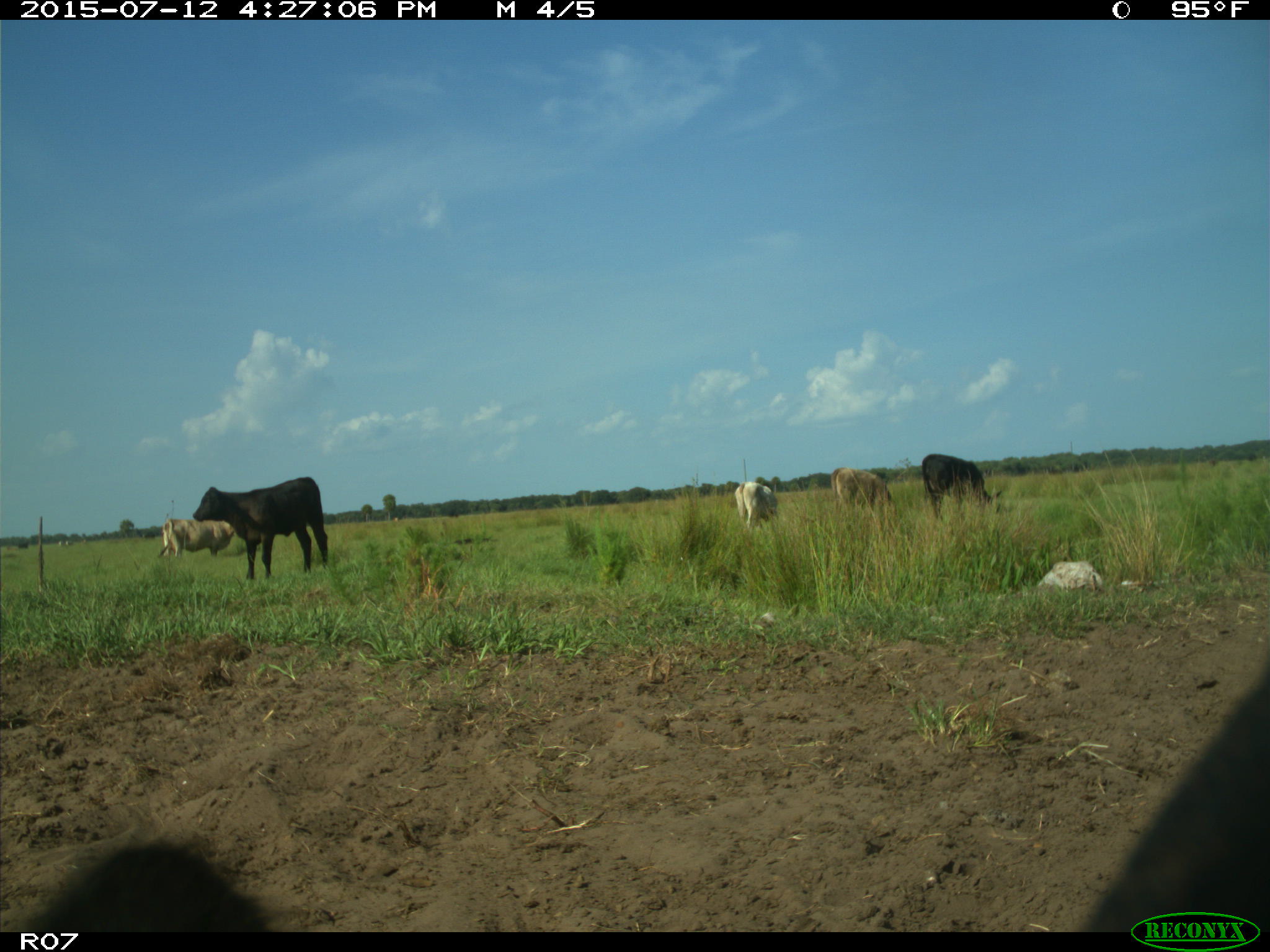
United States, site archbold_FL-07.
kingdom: Animalia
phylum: Chordata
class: Mammalia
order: Artiodactyla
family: Bovidae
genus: Bos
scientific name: Bos taurus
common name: domestic cow